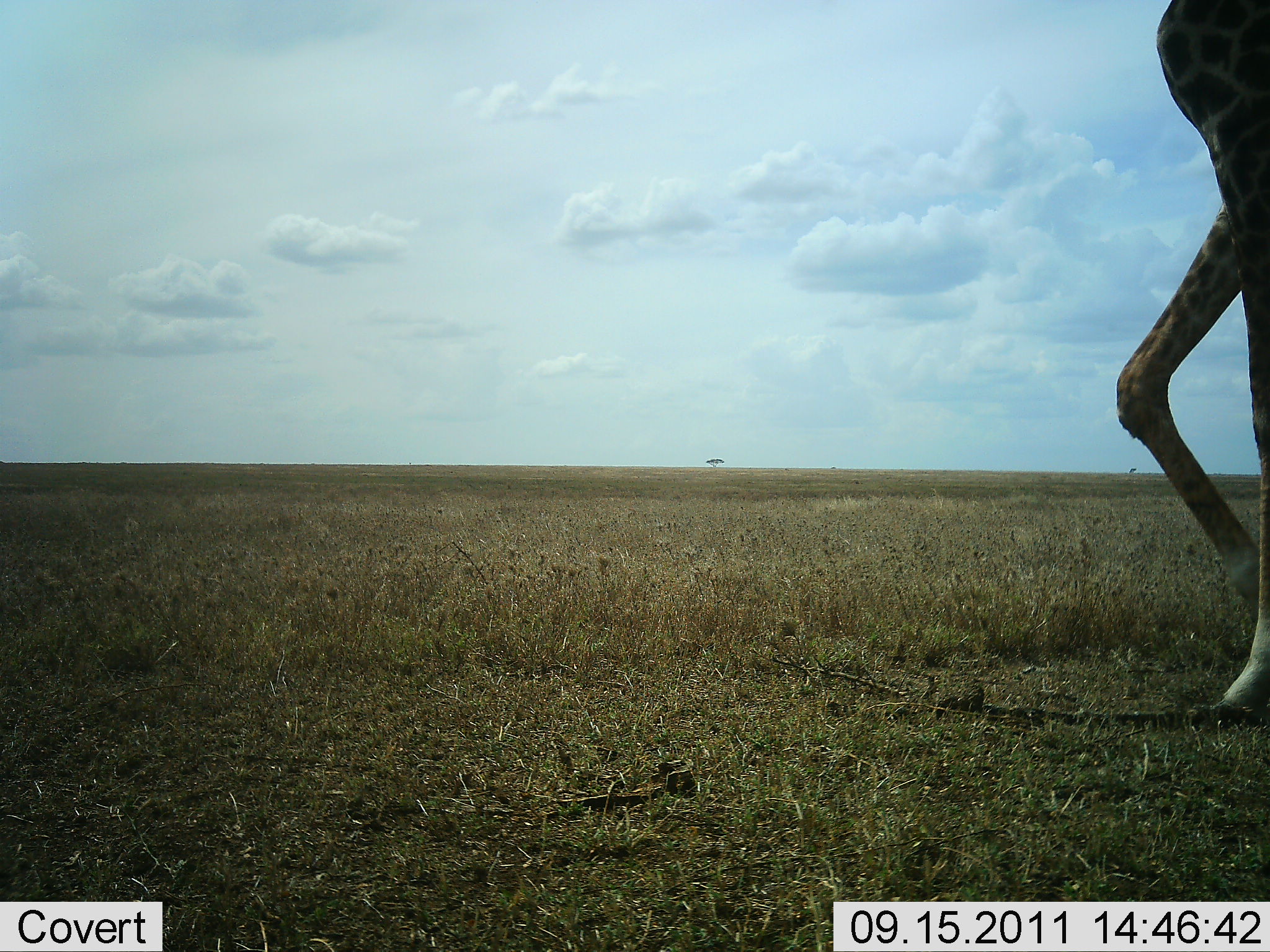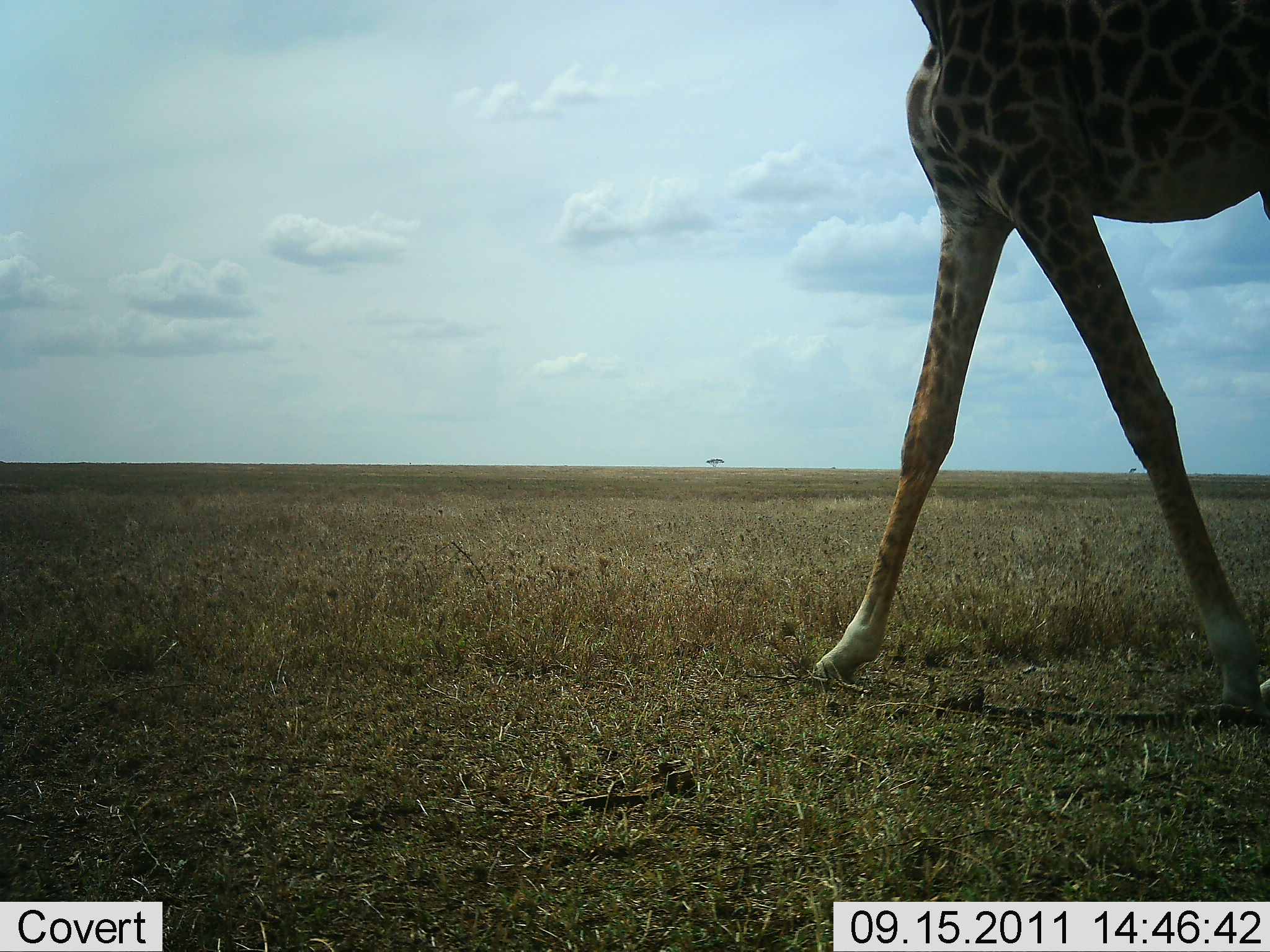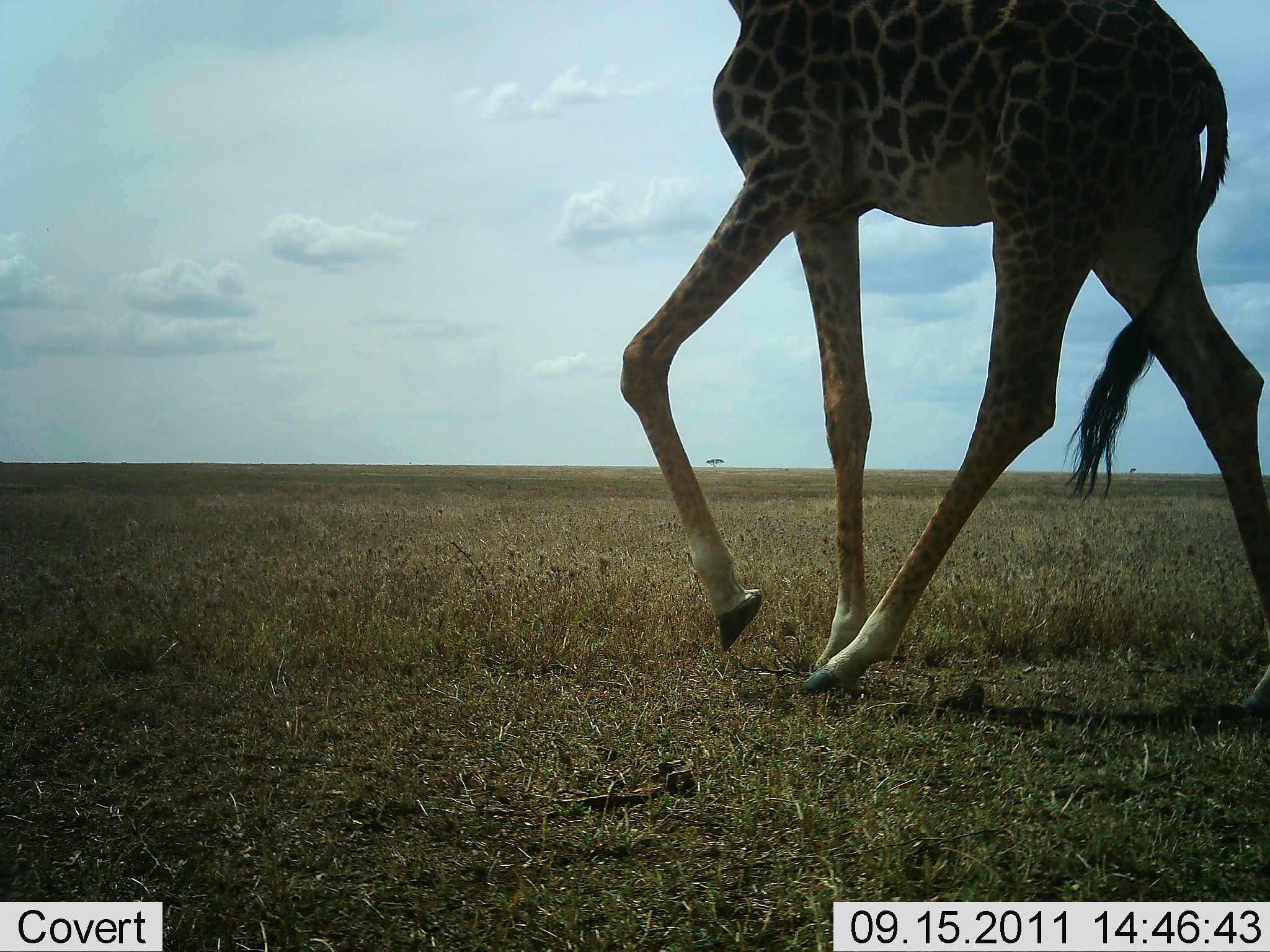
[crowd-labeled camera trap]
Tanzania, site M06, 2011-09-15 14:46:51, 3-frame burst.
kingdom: Animalia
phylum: Chordata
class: Mammalia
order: Artiodactyla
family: Giraffidae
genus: Giraffa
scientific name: Giraffa camelopardalis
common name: giraffe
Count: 1.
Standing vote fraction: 13%.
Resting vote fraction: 0%.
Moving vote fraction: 87%.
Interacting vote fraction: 0%.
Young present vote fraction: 0%.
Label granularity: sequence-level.